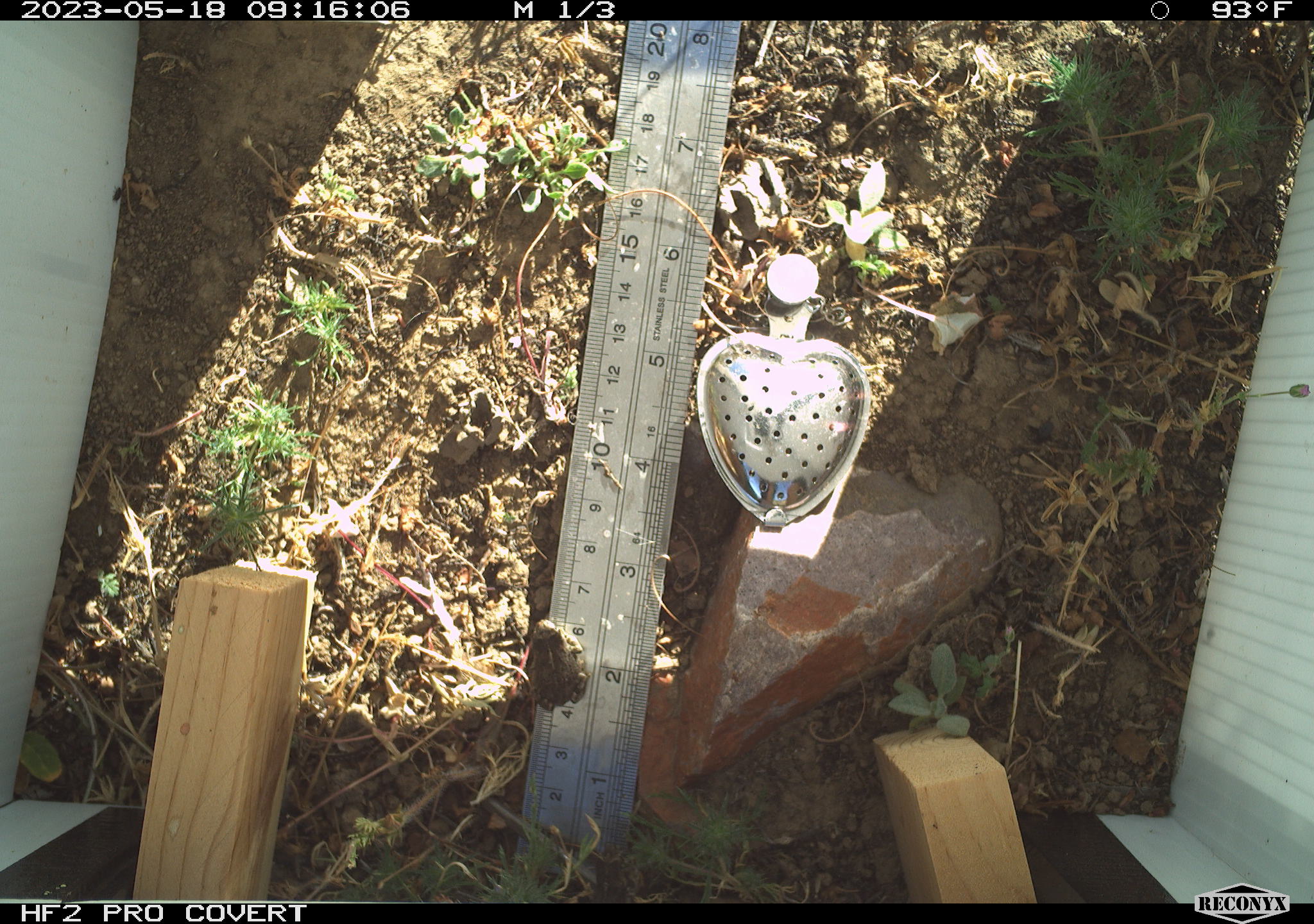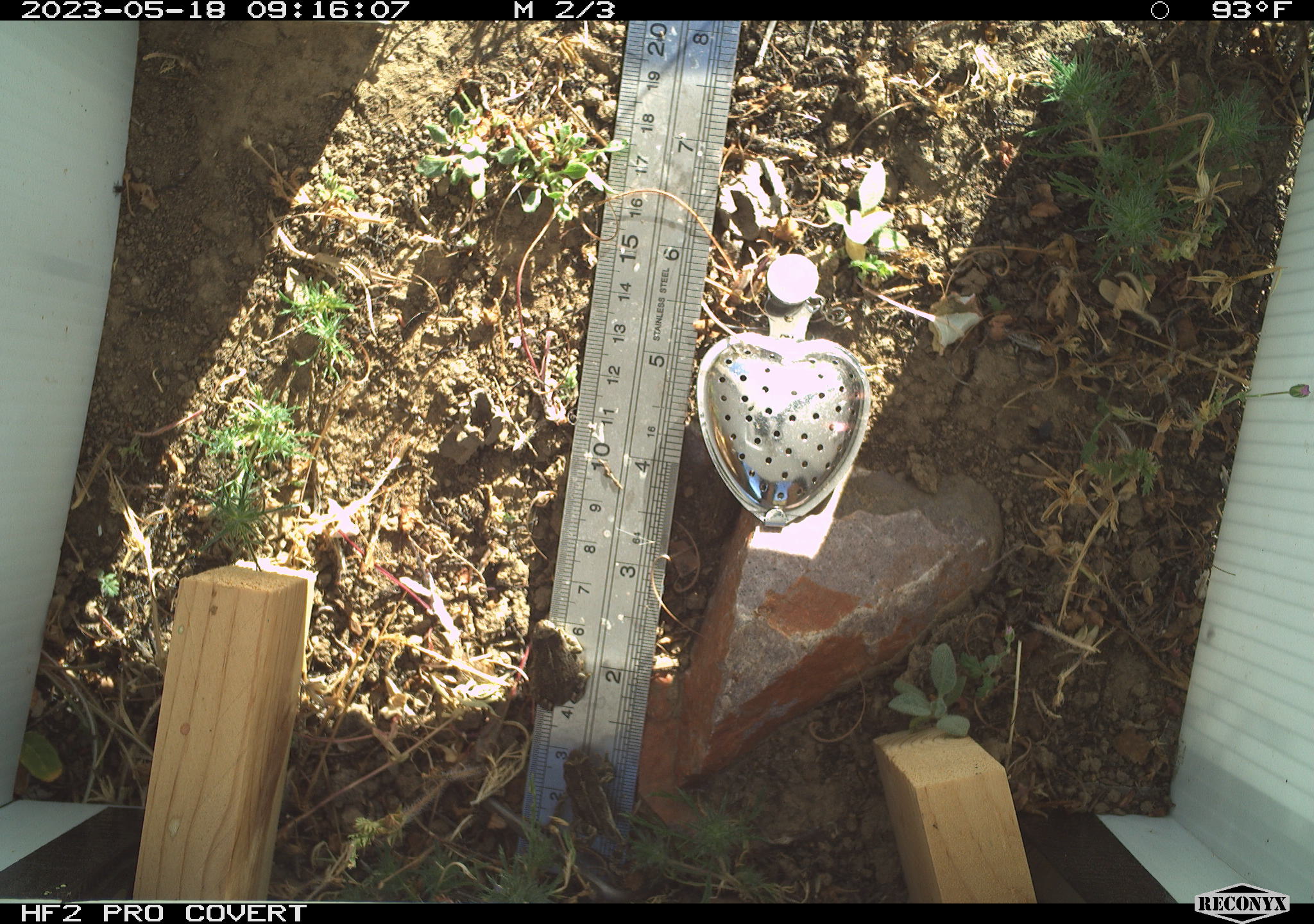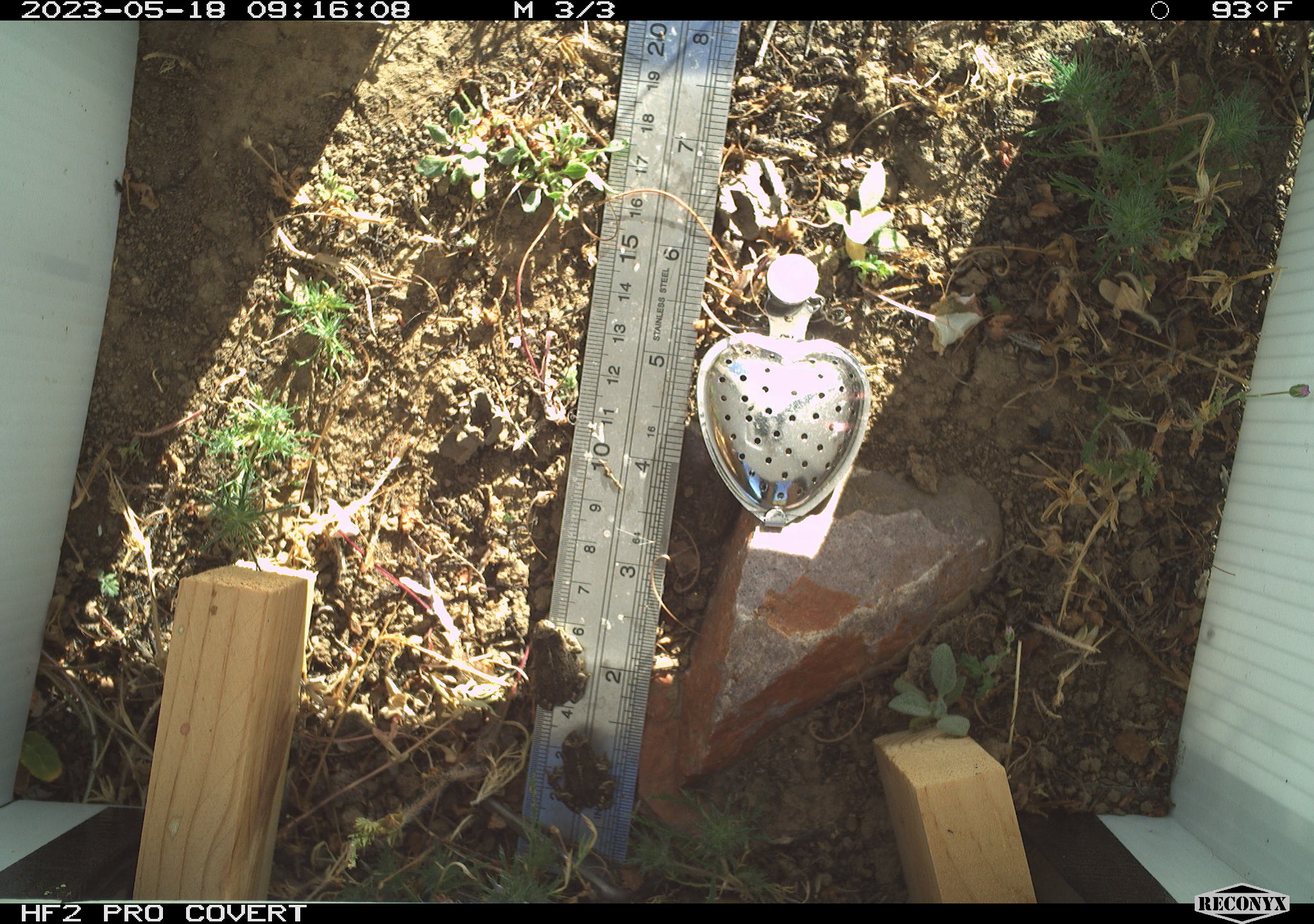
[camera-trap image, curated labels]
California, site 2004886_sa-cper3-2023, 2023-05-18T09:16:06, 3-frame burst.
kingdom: Animalia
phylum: Chordata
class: Amphibia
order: Anura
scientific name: Anura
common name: frogs